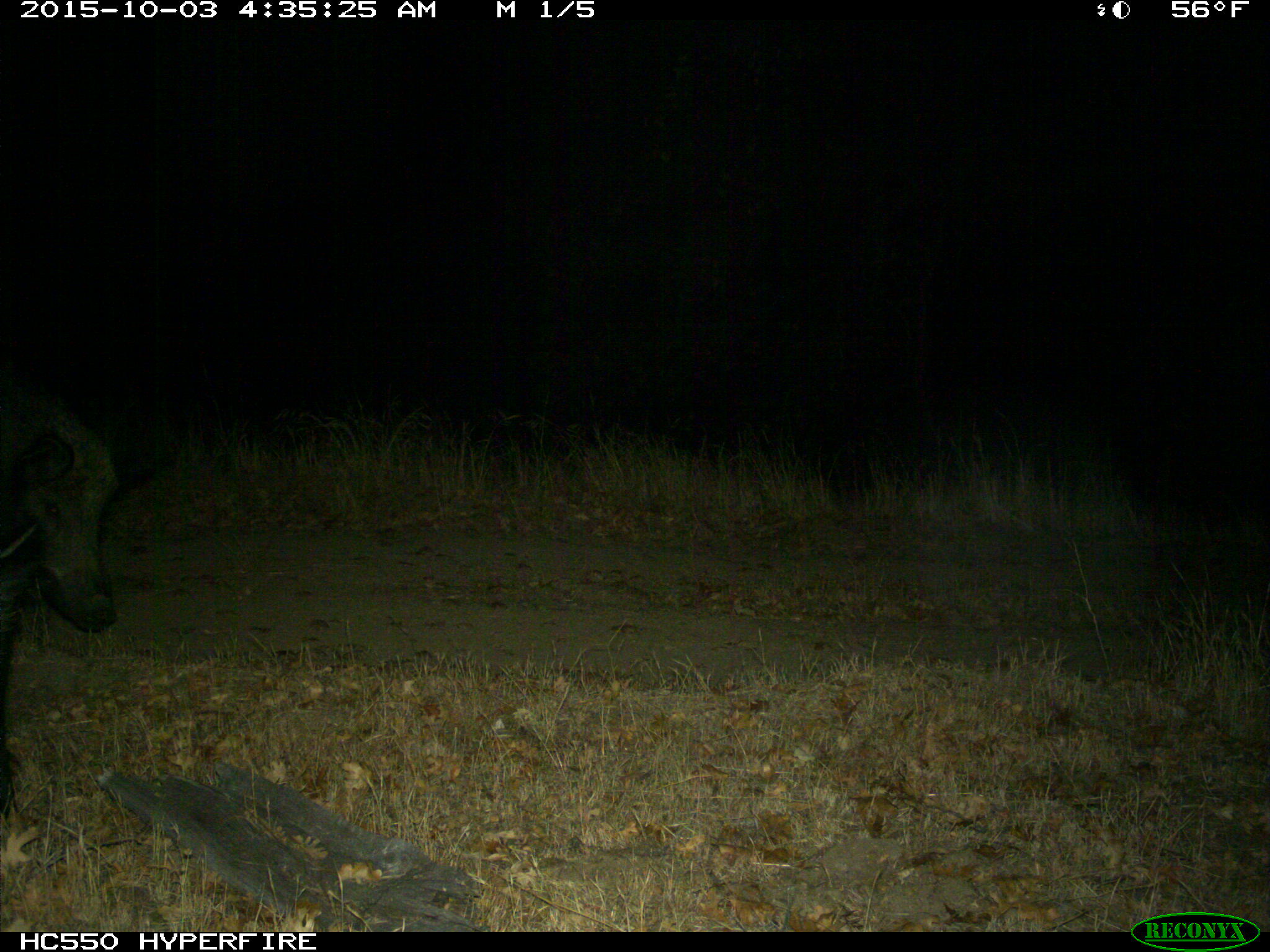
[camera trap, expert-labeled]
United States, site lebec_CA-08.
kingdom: Animalia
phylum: Chordata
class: Mammalia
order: Artiodactyla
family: Suidae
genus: Sus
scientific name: Sus scrofa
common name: wild boar